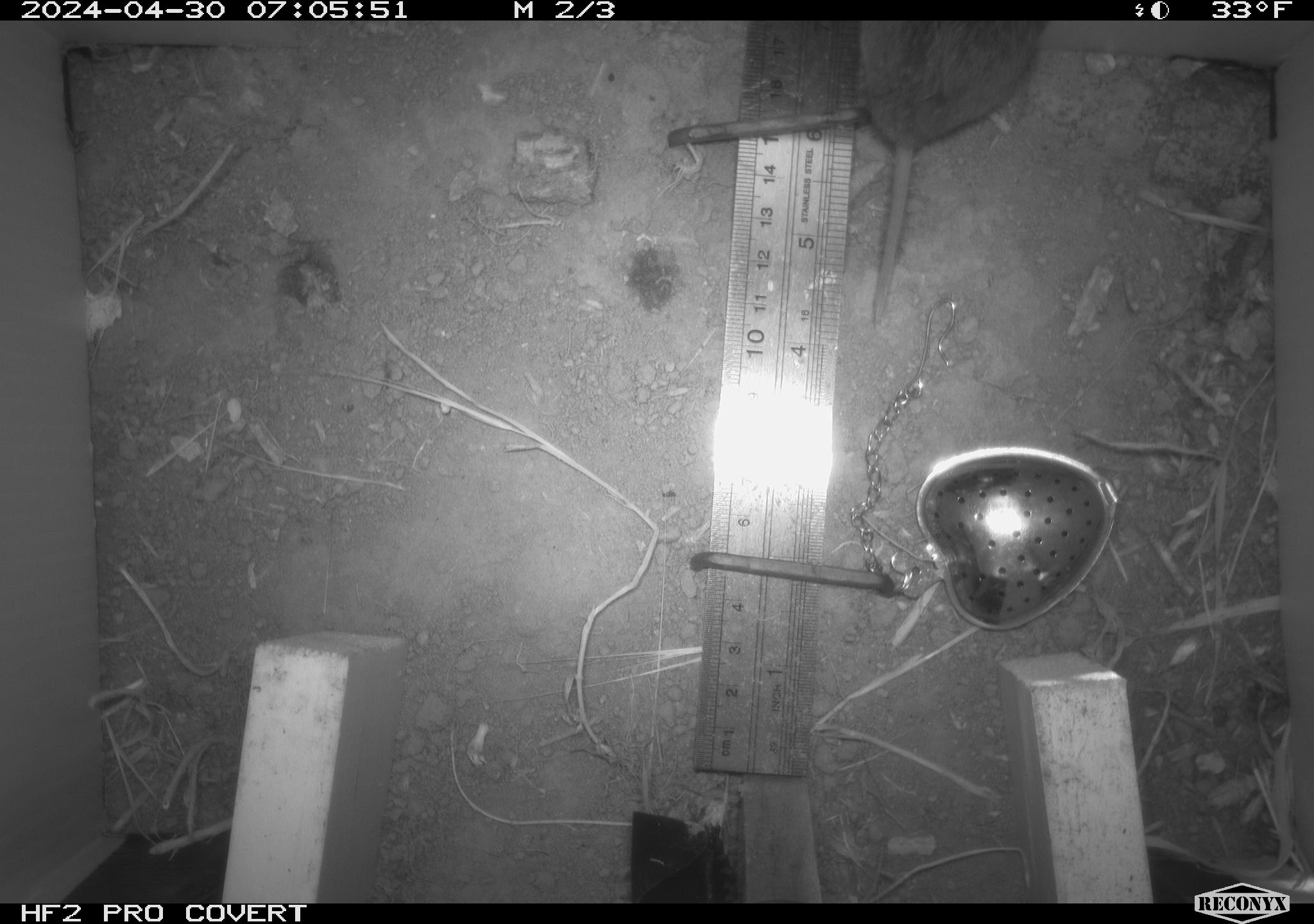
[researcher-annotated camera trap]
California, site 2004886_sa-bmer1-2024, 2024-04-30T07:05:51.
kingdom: Animalia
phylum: Chordata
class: Mammalia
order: Rodentia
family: Cricetidae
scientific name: Arvicolinae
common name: voles, lemmings, and muskrats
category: arvicolinae subfamily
Arvicolinae subfamily (voles, lemmings, and muskrats) (Arvicolinae).